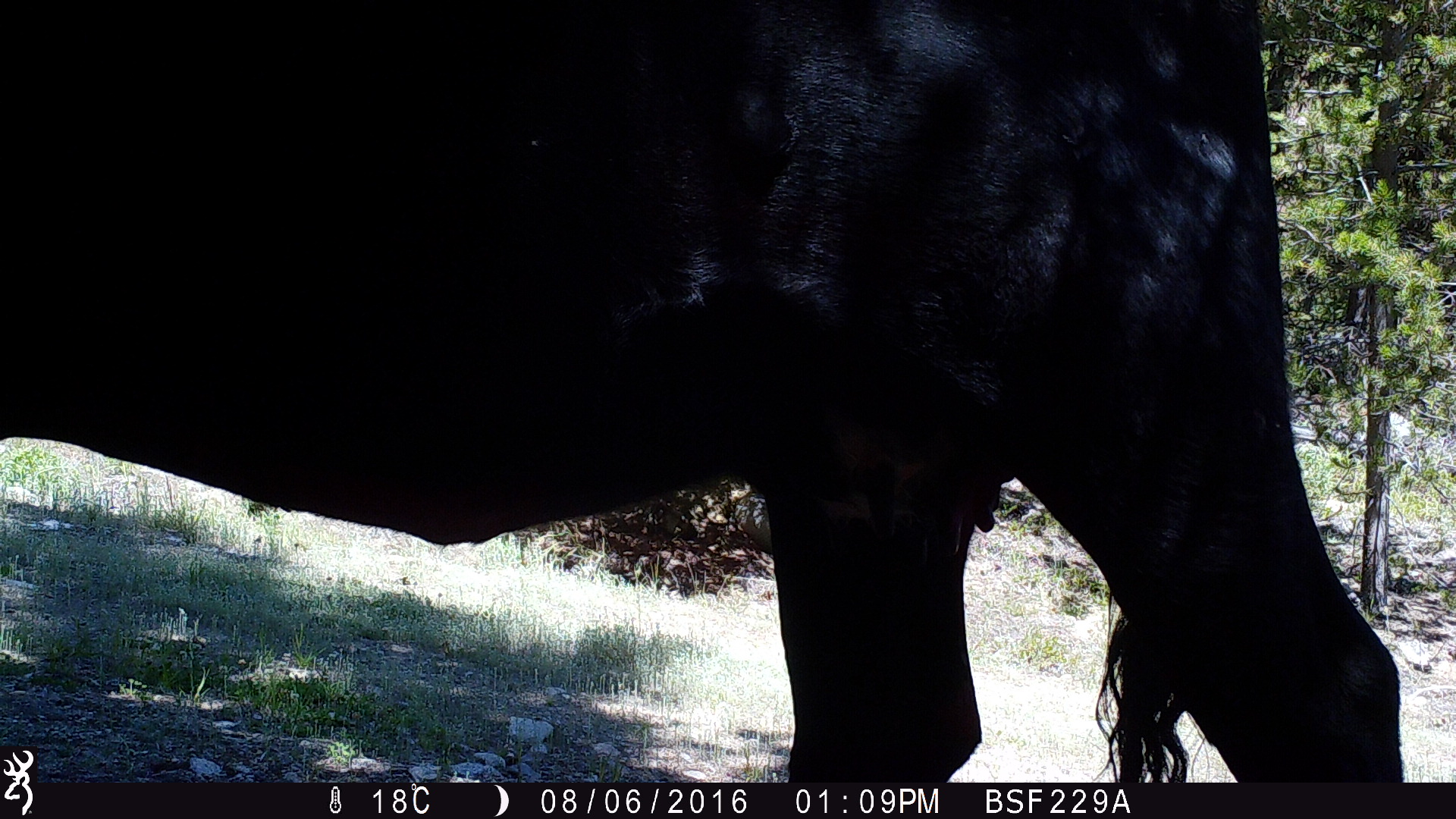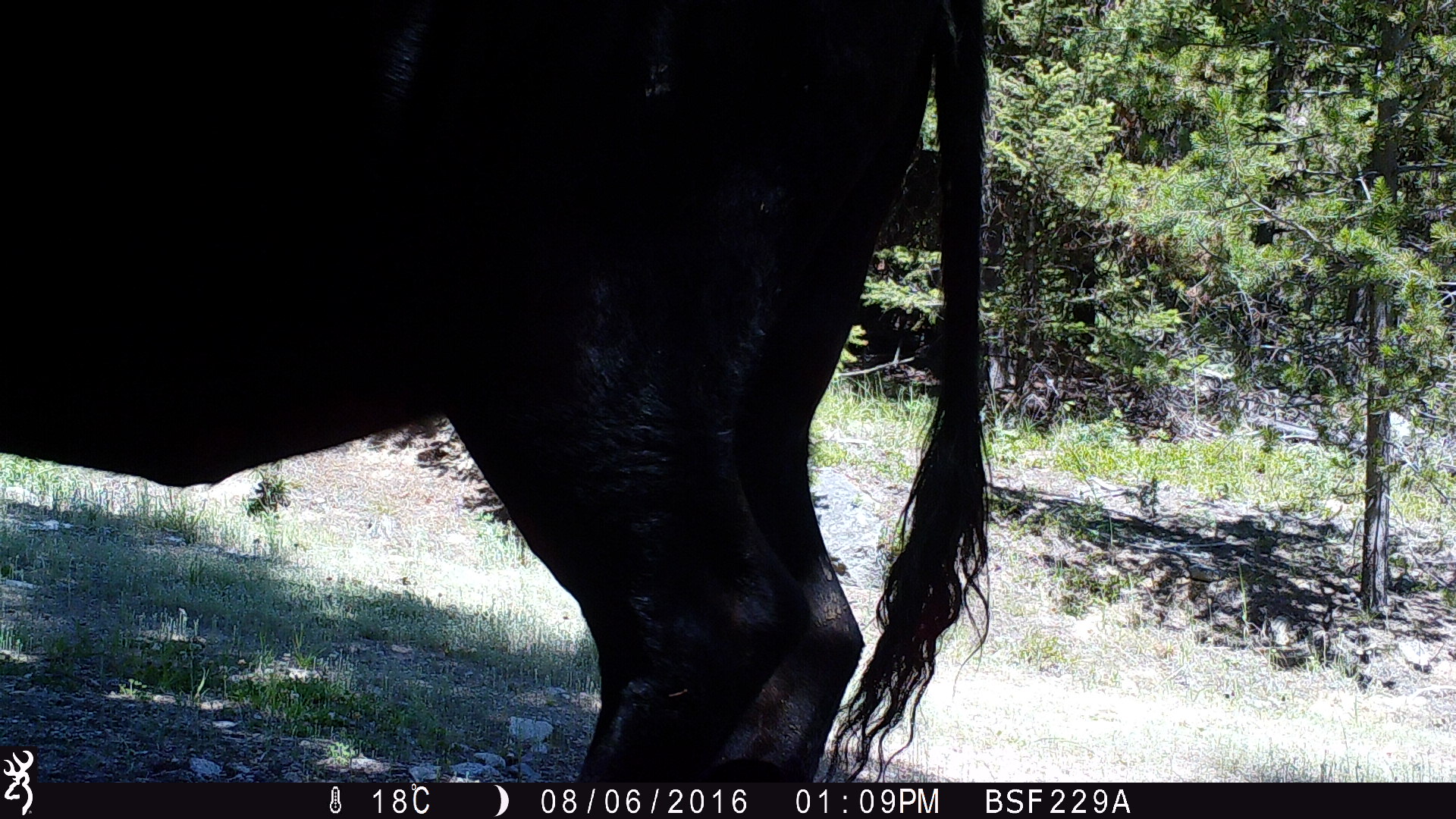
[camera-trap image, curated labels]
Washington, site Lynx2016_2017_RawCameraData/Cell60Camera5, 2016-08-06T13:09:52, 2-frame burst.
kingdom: Animalia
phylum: Chordata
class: Mammalia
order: Artiodactyla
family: Bovidae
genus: Bos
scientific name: Bos taurus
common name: domestic cattle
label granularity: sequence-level